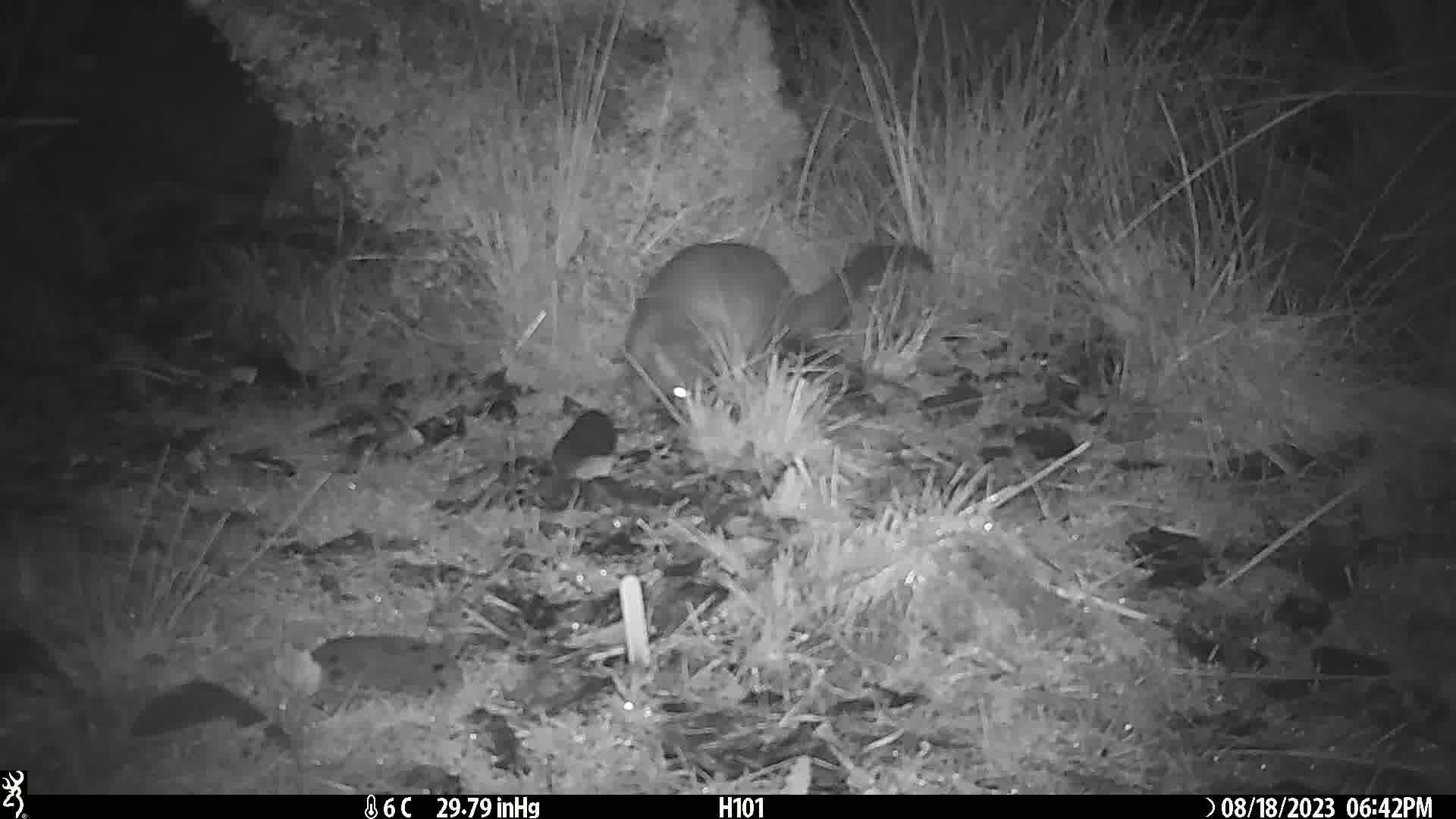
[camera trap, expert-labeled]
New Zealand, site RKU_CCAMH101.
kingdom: Animalia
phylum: Chordata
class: Mammalia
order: Diprotodontia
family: Phalangeridae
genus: Trichosurus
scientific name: Trichosurus vulpecula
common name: common brushtail possum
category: possum